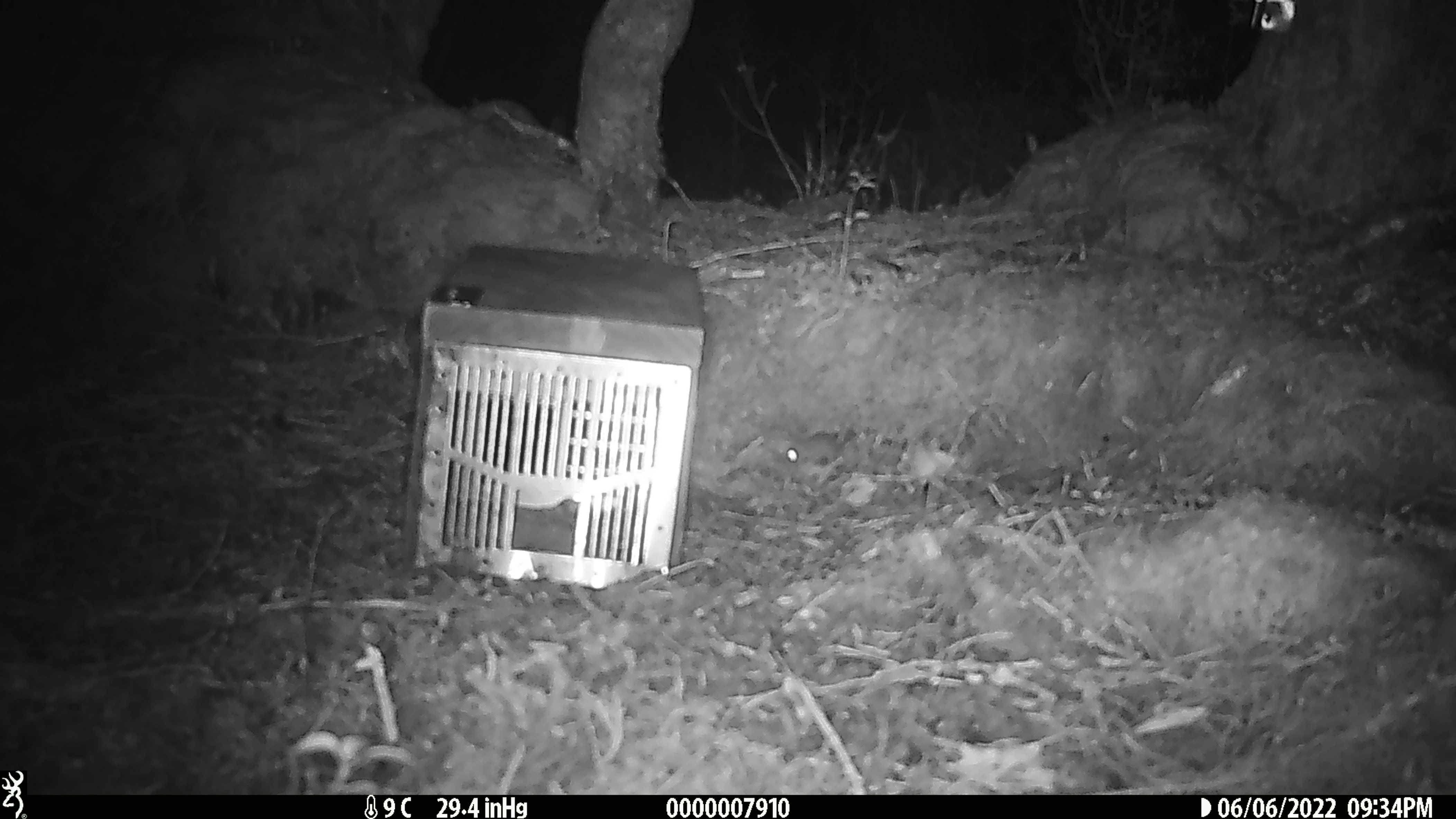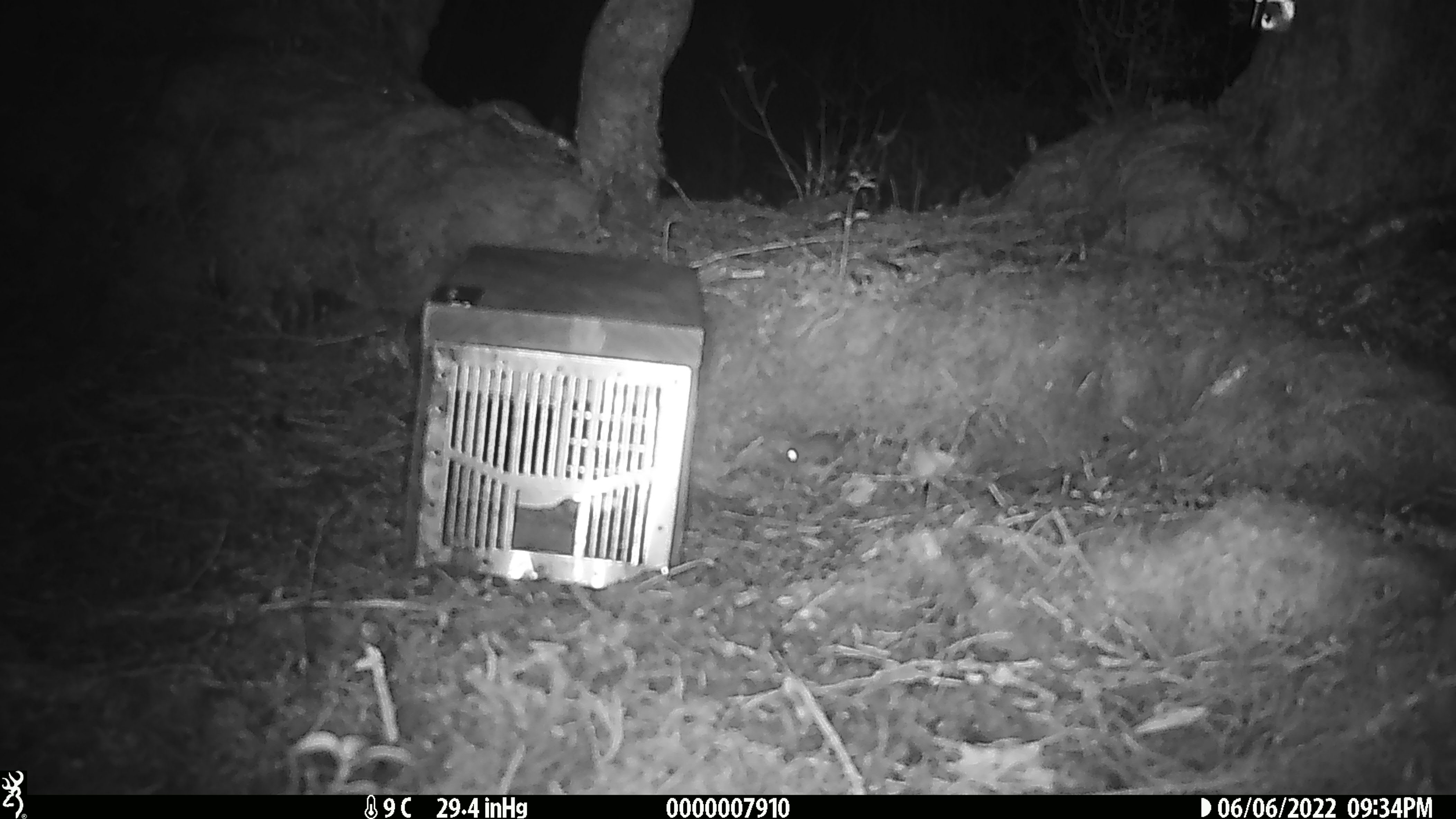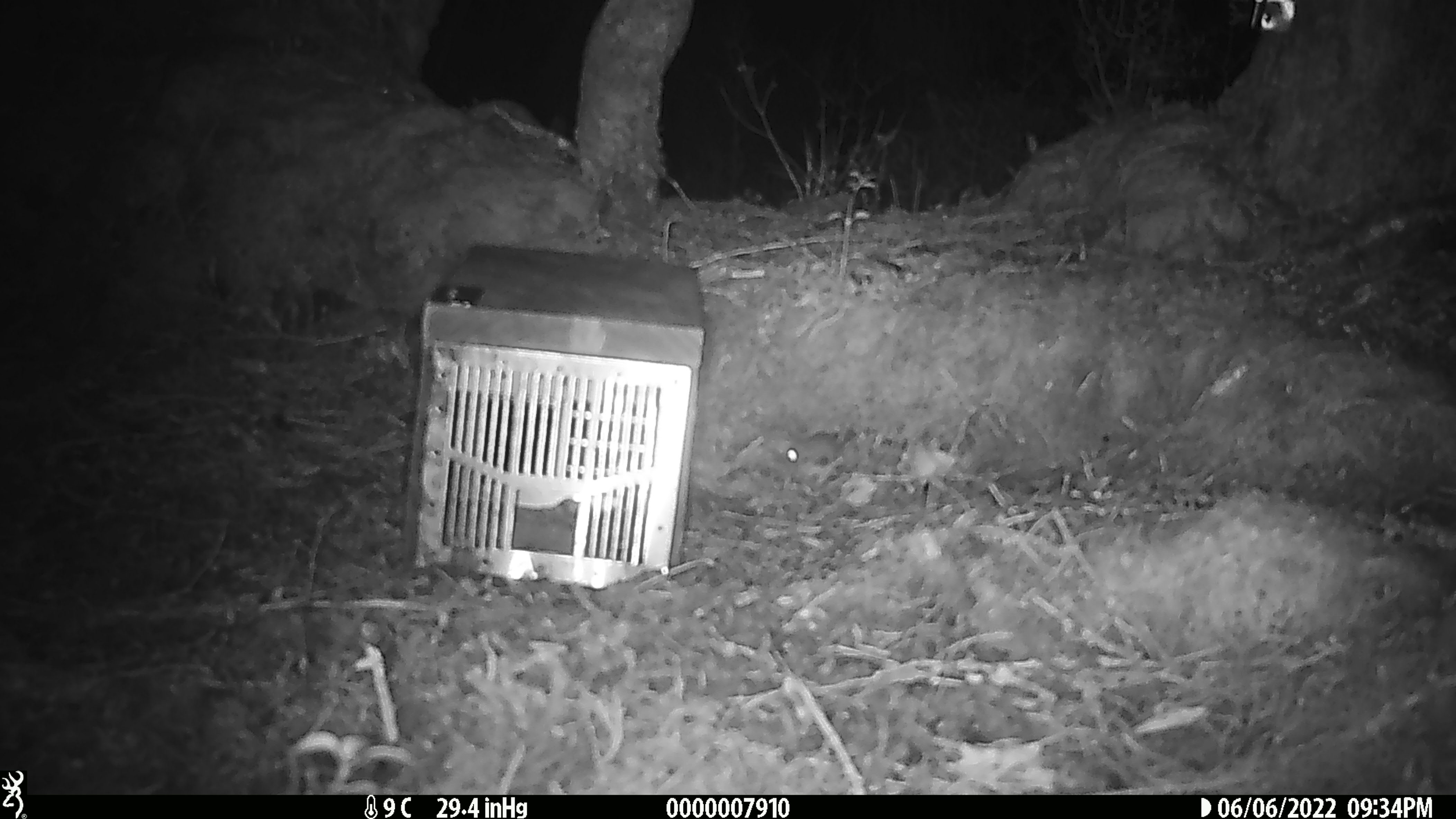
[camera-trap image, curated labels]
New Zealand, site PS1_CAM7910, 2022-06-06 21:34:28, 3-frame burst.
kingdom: Animalia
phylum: Chordata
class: Mammalia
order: Rodentia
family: Muridae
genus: Mus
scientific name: Mus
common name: mouse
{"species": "mouse (Mus)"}